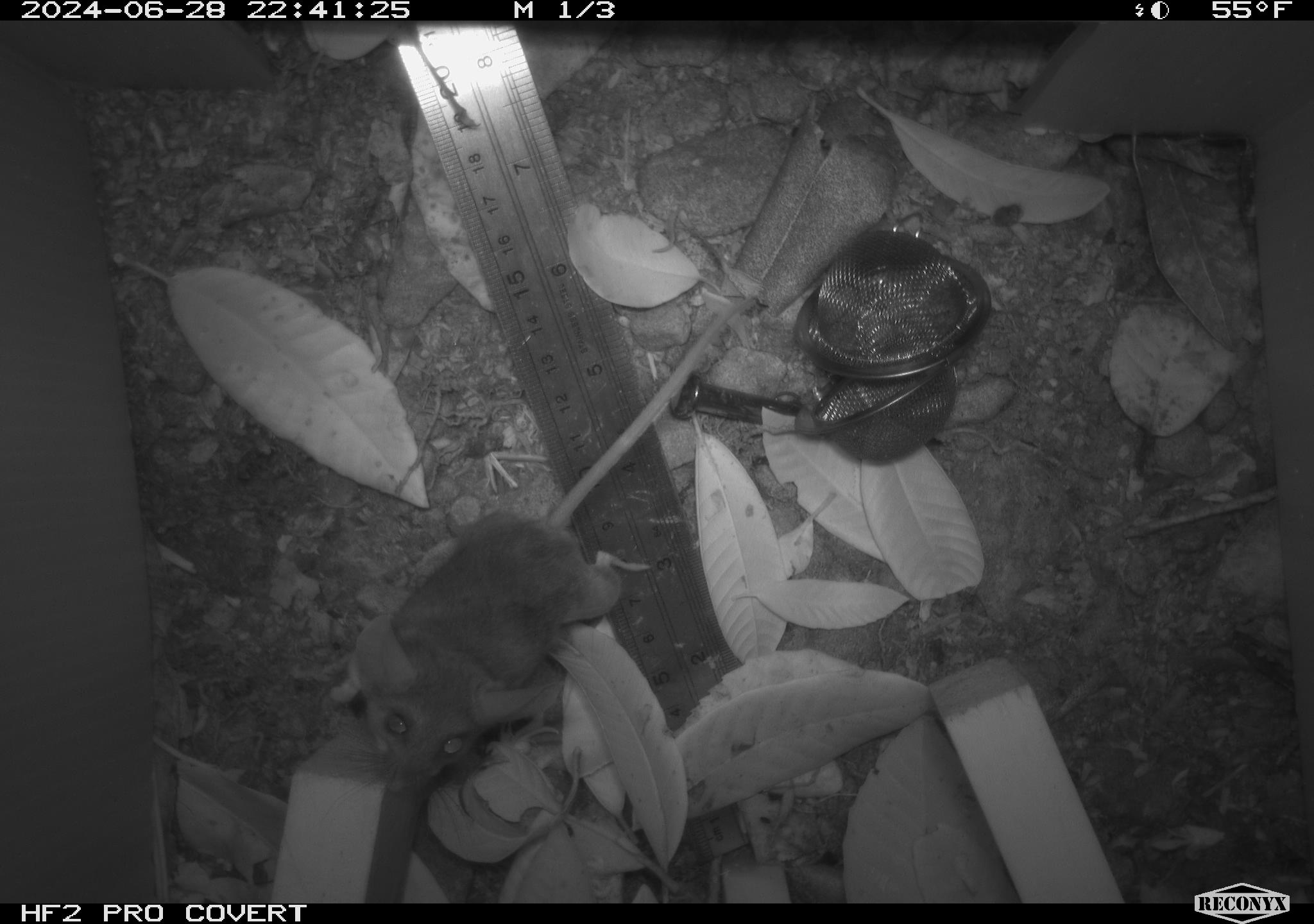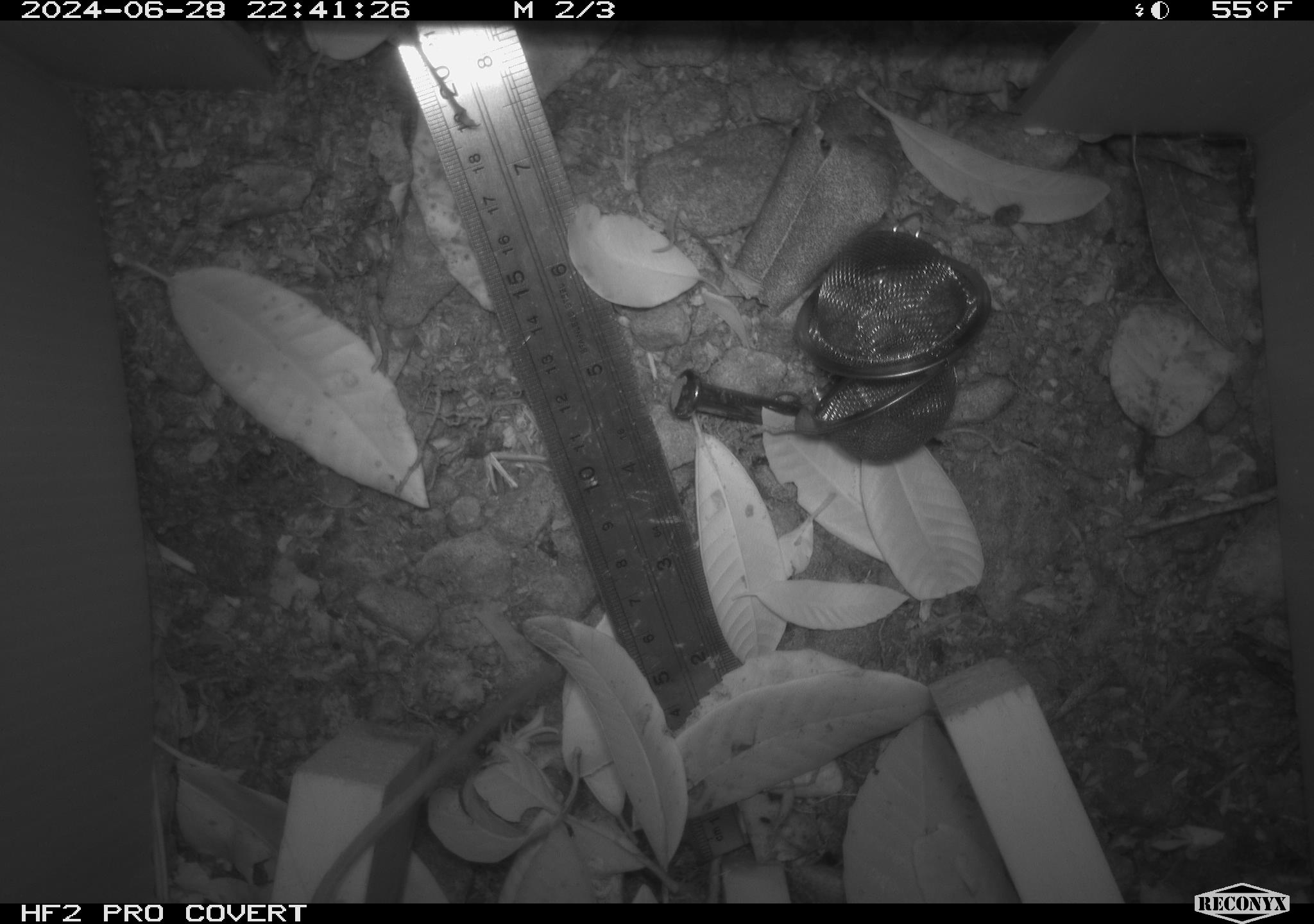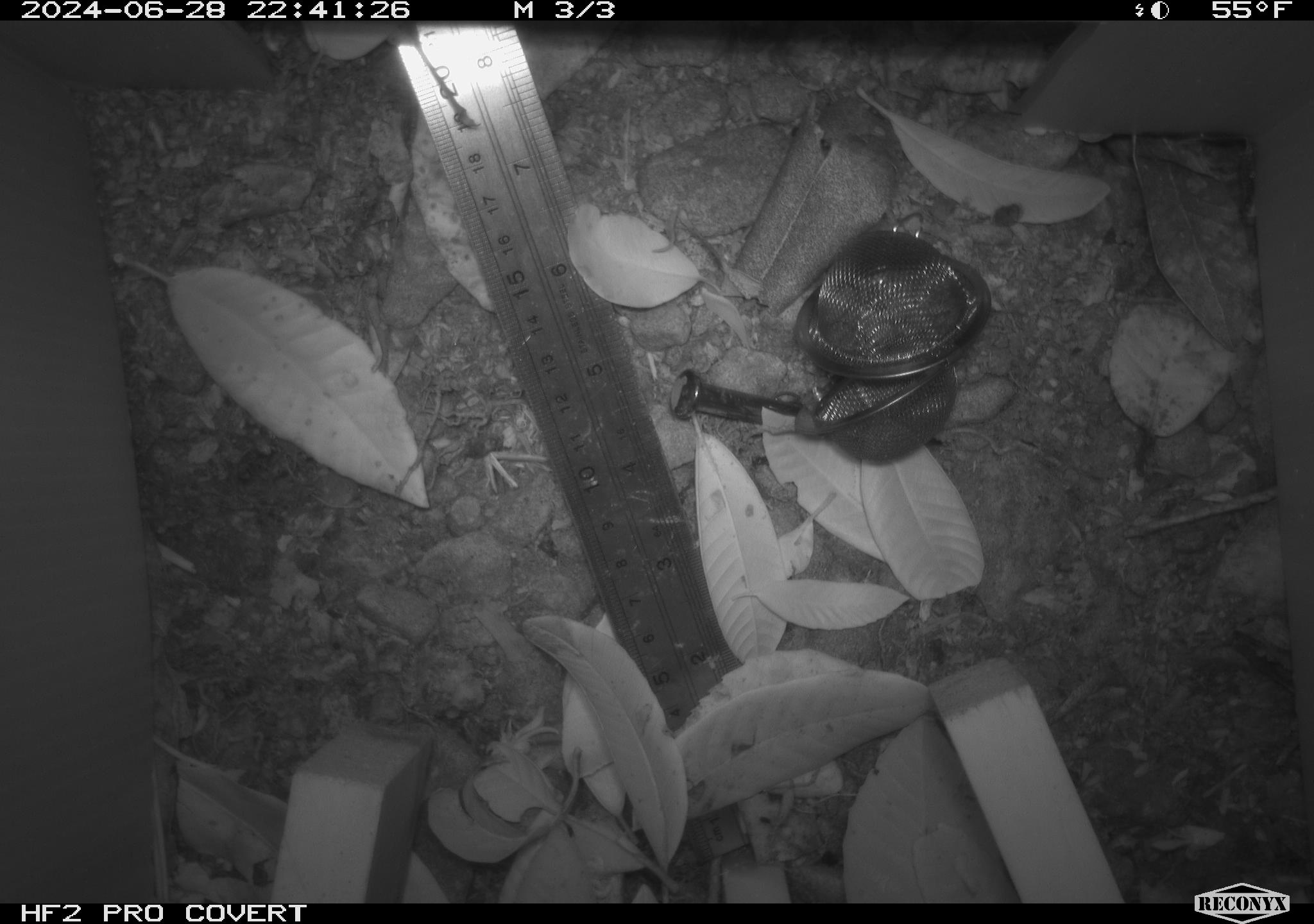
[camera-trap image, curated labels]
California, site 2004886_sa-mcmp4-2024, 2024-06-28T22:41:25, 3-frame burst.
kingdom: Animalia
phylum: Chordata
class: Mammalia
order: Rodentia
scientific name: Rodentia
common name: mouse species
Mouse species (Rodentia).